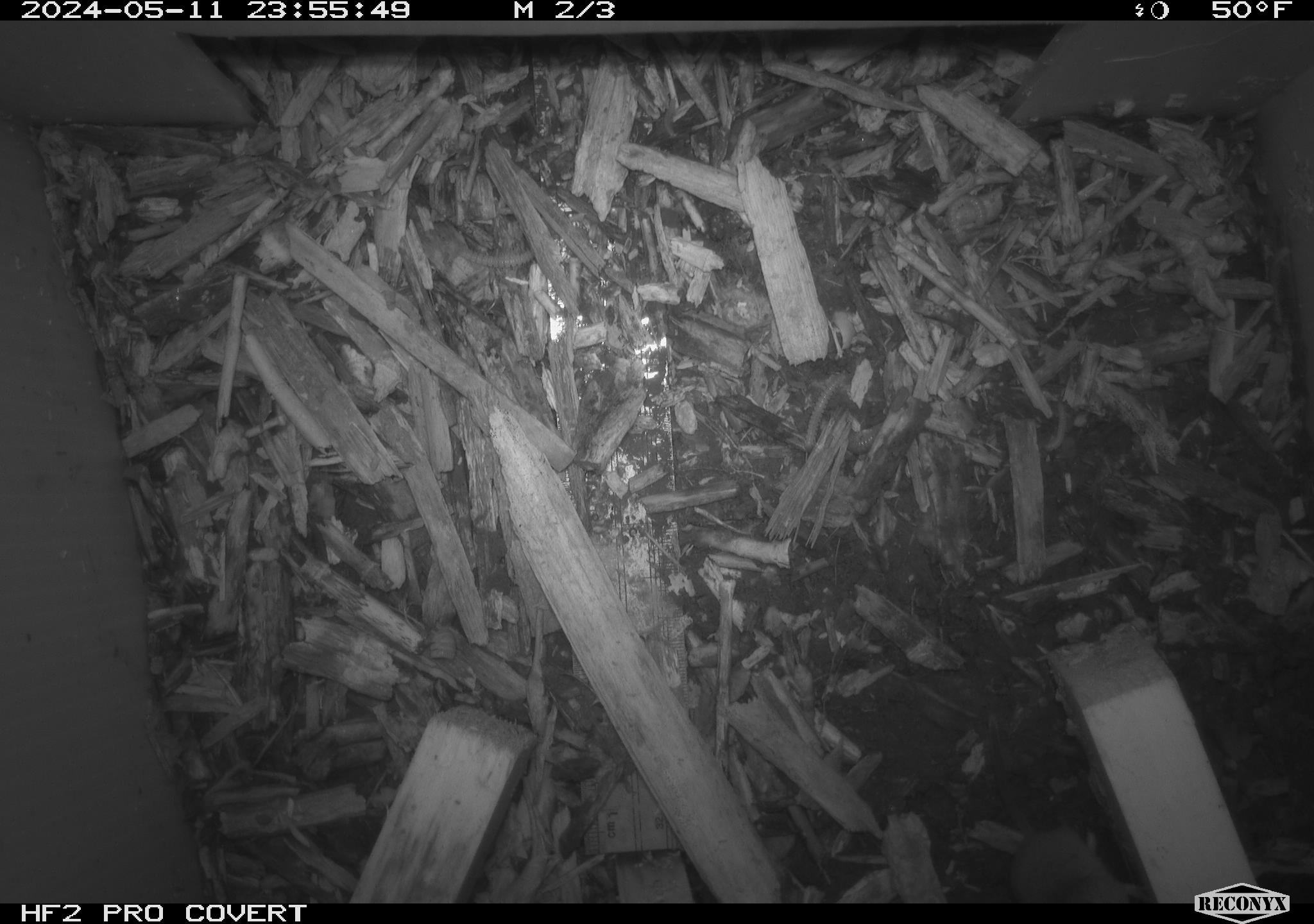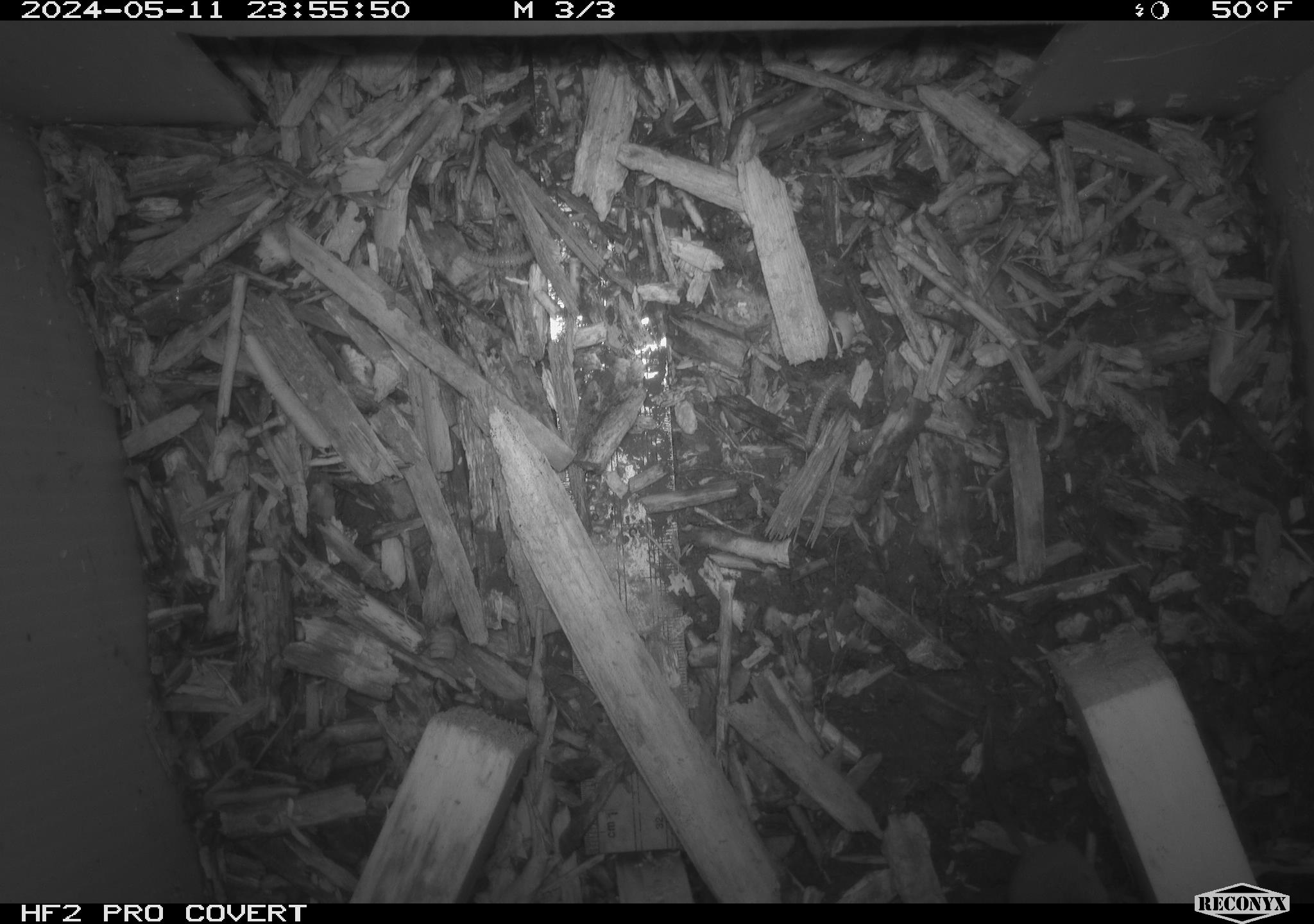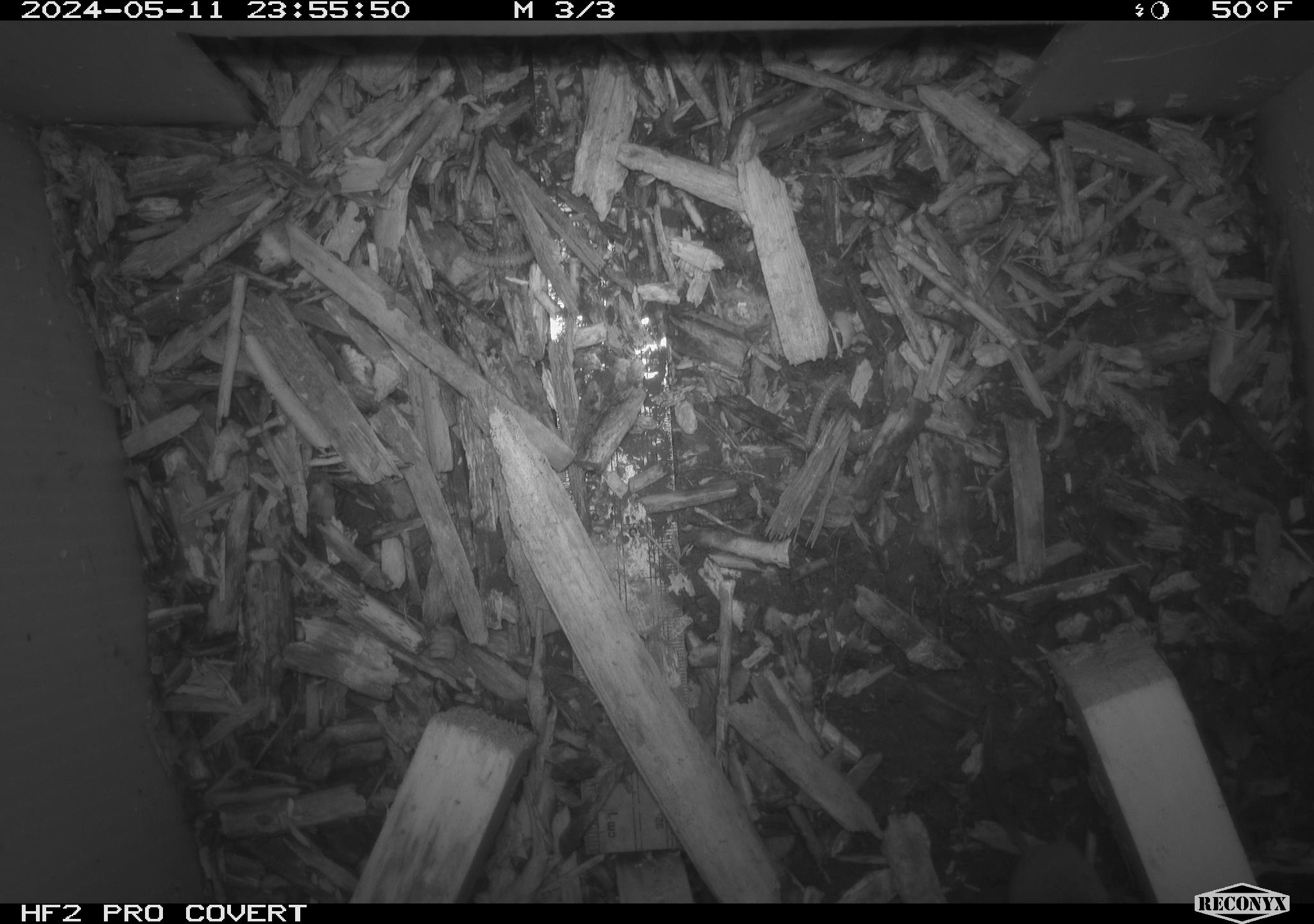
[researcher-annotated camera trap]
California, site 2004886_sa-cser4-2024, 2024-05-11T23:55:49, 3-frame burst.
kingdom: Animalia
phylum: Chordata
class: Mammalia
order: Eulipotyphla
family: Soricidae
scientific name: Soricidae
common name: shrews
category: soricidae family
Soricidae family (shrews) (Soricidae).